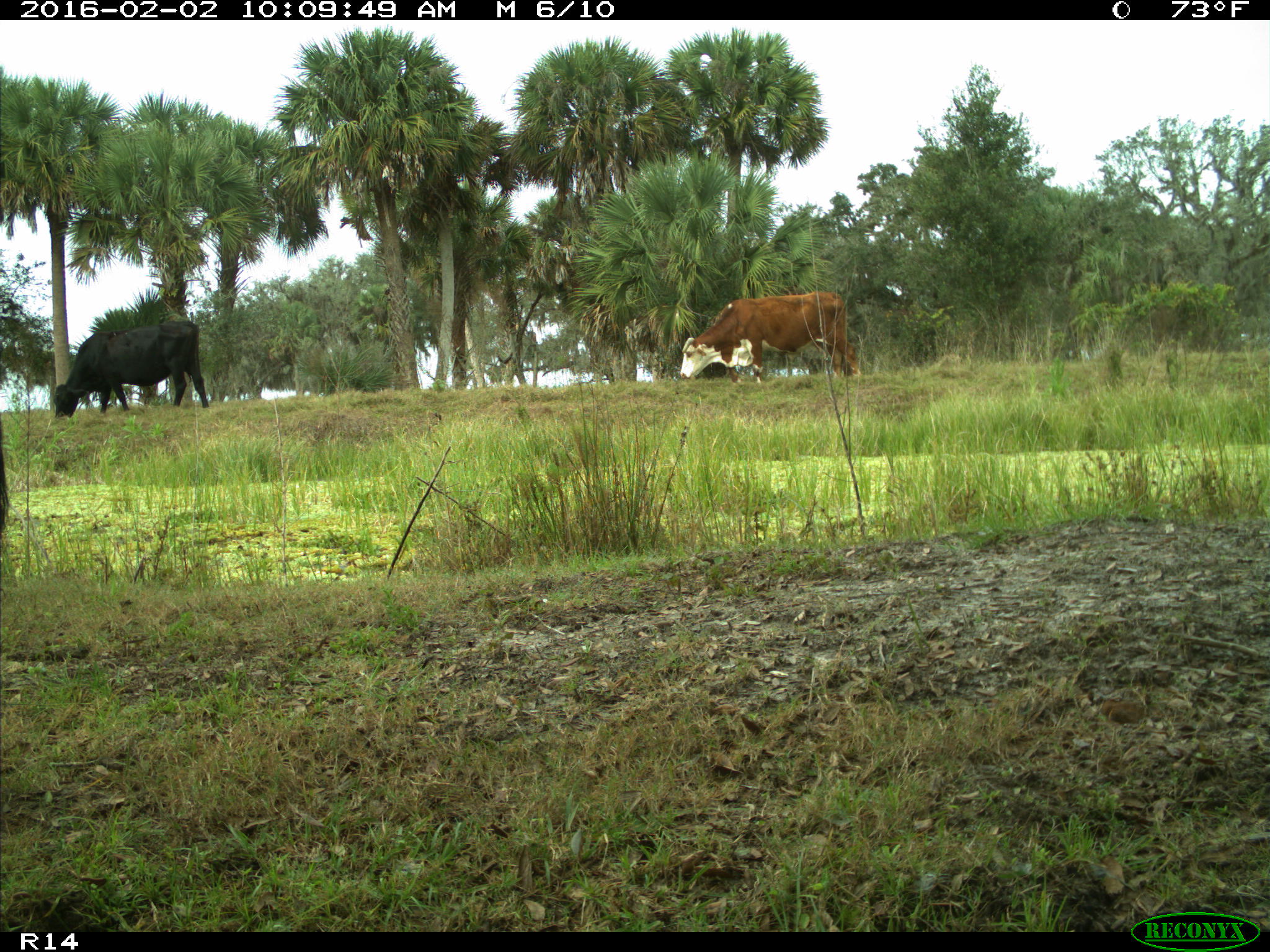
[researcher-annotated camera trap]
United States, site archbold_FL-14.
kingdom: Animalia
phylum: Chordata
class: Mammalia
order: Artiodactyla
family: Bovidae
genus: Bos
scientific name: Bos taurus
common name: domestic cow